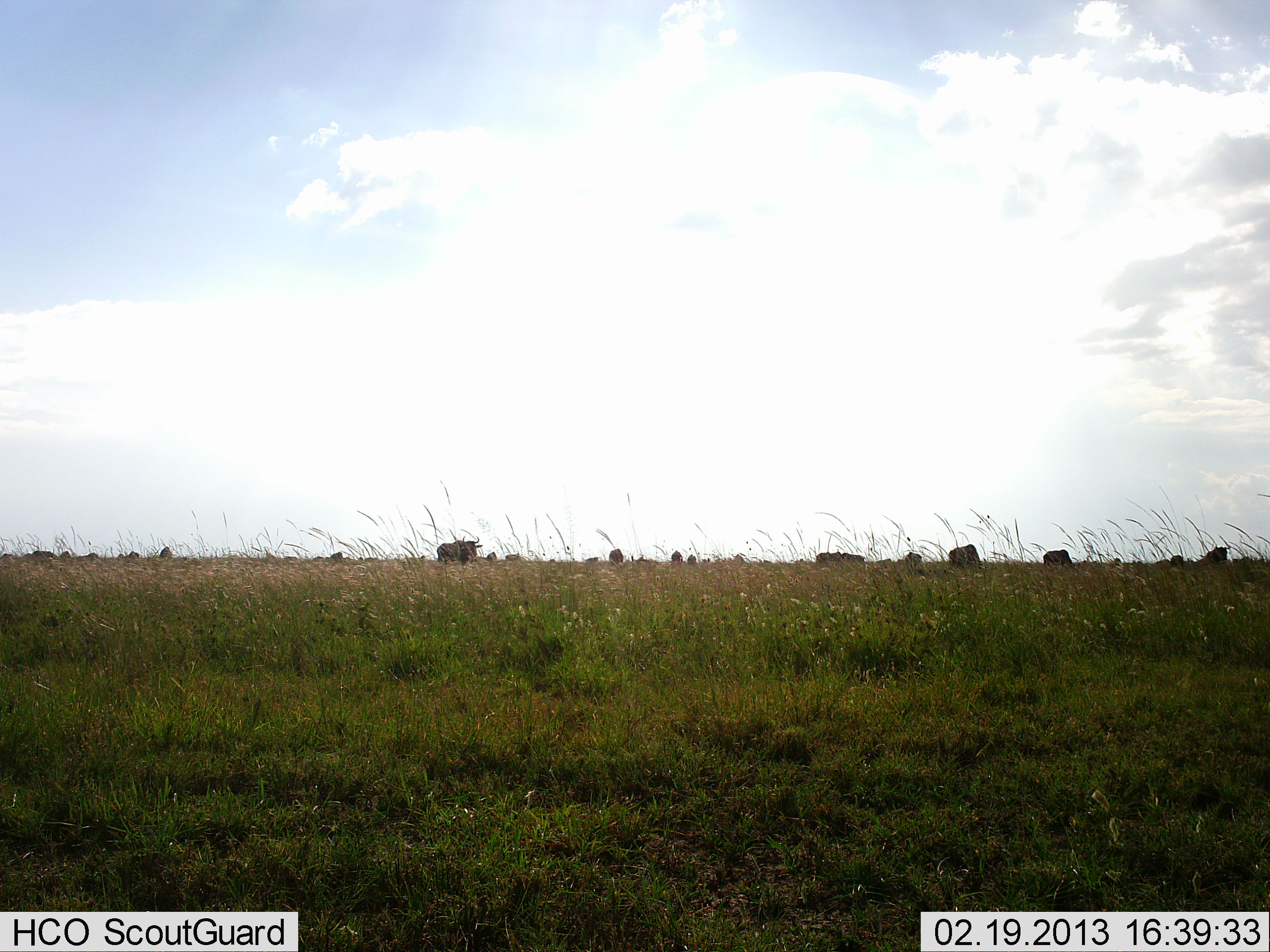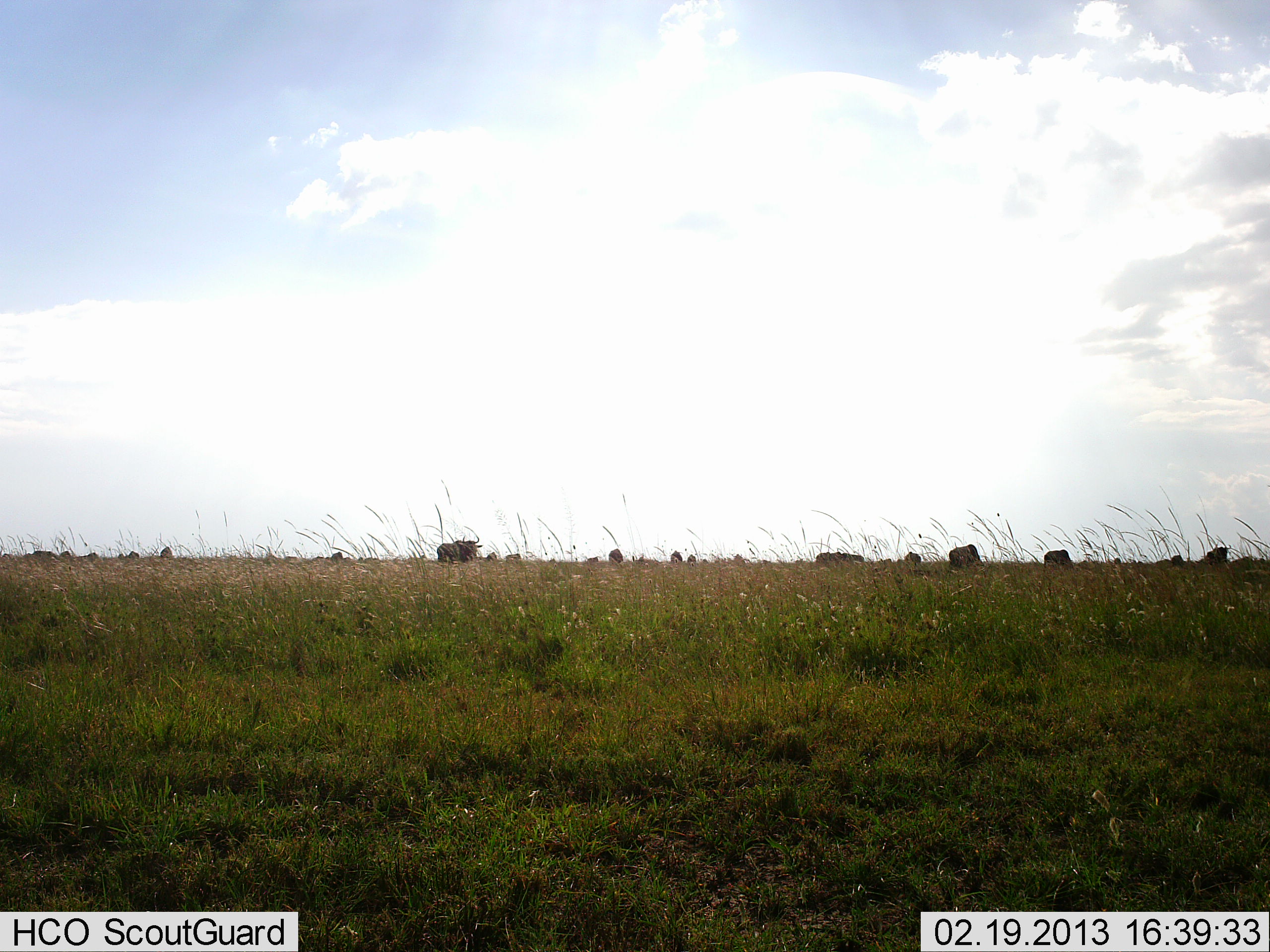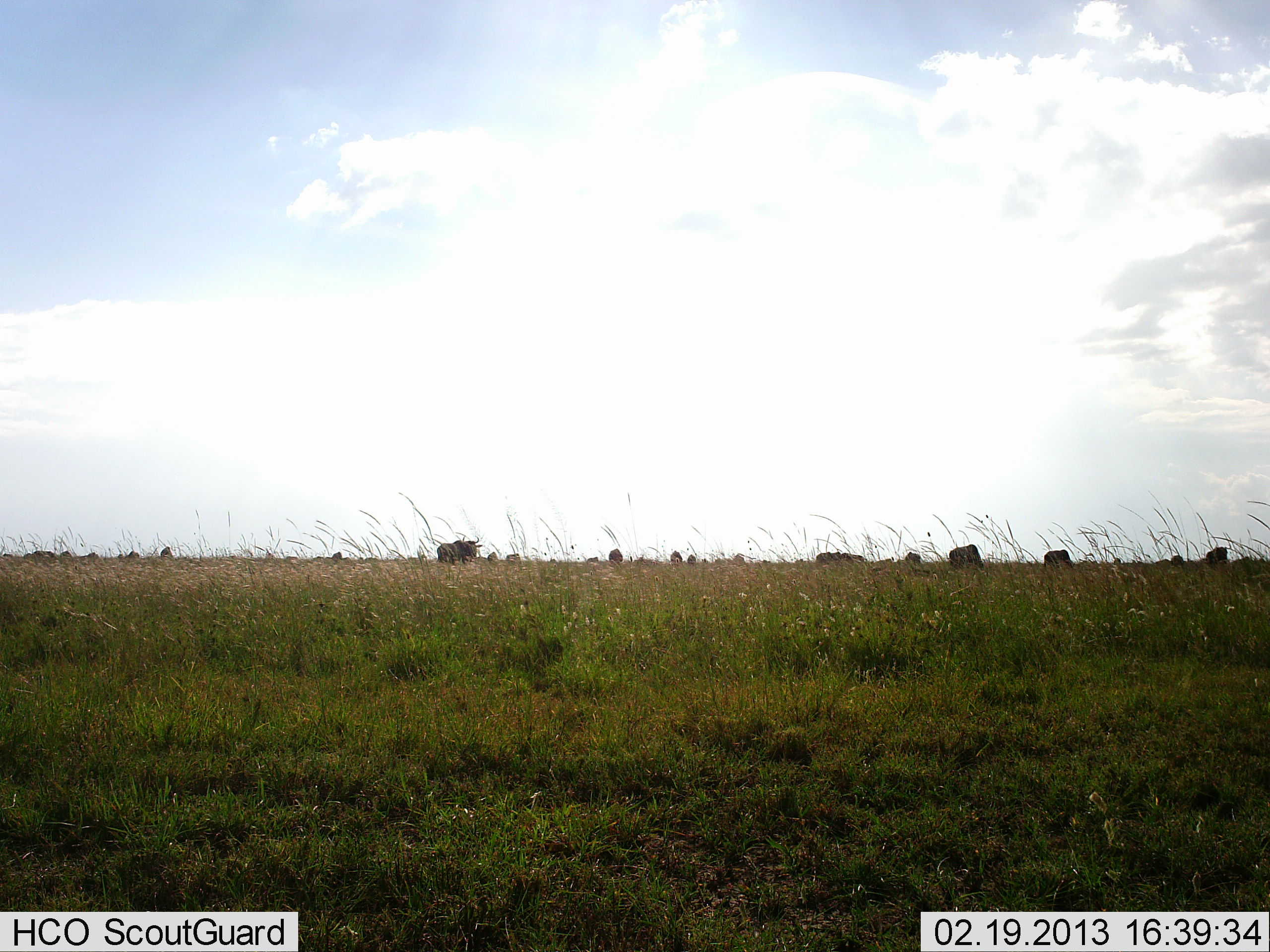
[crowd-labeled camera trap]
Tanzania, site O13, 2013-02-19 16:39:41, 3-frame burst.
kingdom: Animalia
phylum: Chordata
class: Mammalia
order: Artiodactyla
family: Bovidae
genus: Connochaetes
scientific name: Connochaetes taurinus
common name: blue wildebeest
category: wildebeest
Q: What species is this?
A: Wildebeest (blue wildebeest) (Connochaetes taurinus).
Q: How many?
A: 11-50.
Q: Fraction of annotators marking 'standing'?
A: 56%.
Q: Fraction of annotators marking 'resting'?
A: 0%.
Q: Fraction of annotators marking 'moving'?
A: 22%.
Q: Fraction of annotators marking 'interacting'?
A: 0%.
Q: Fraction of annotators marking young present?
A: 0%.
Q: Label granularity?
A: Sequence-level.